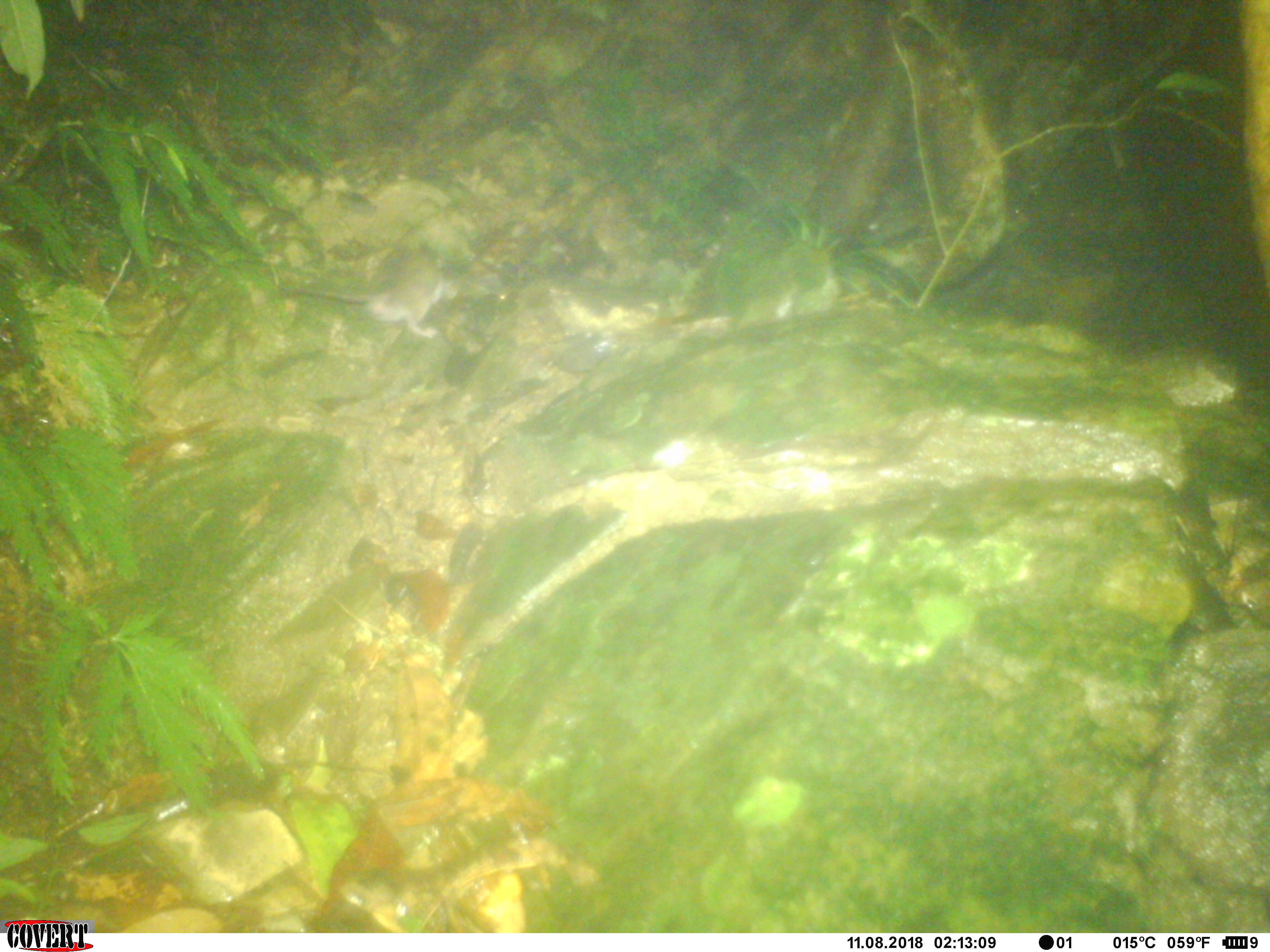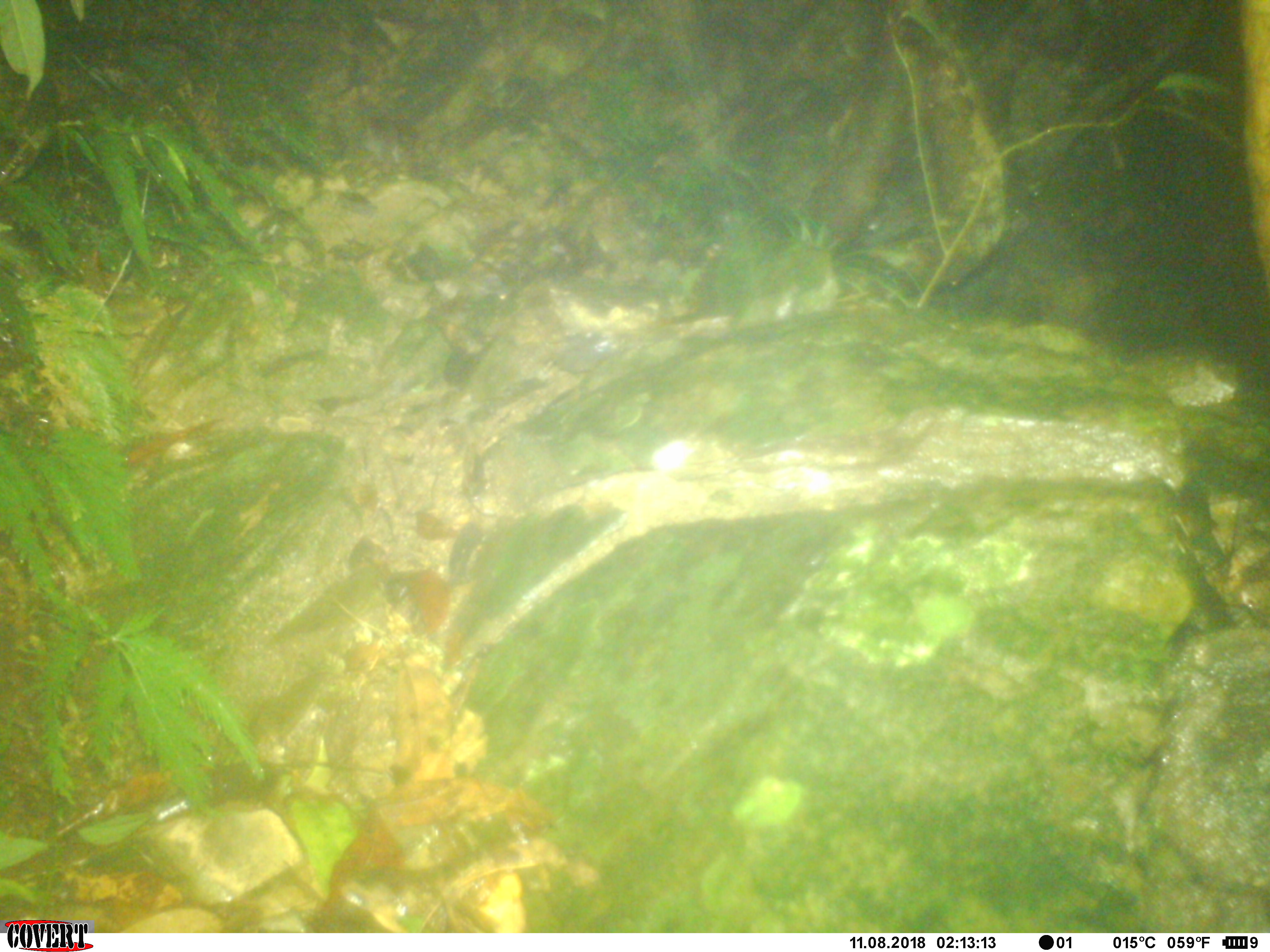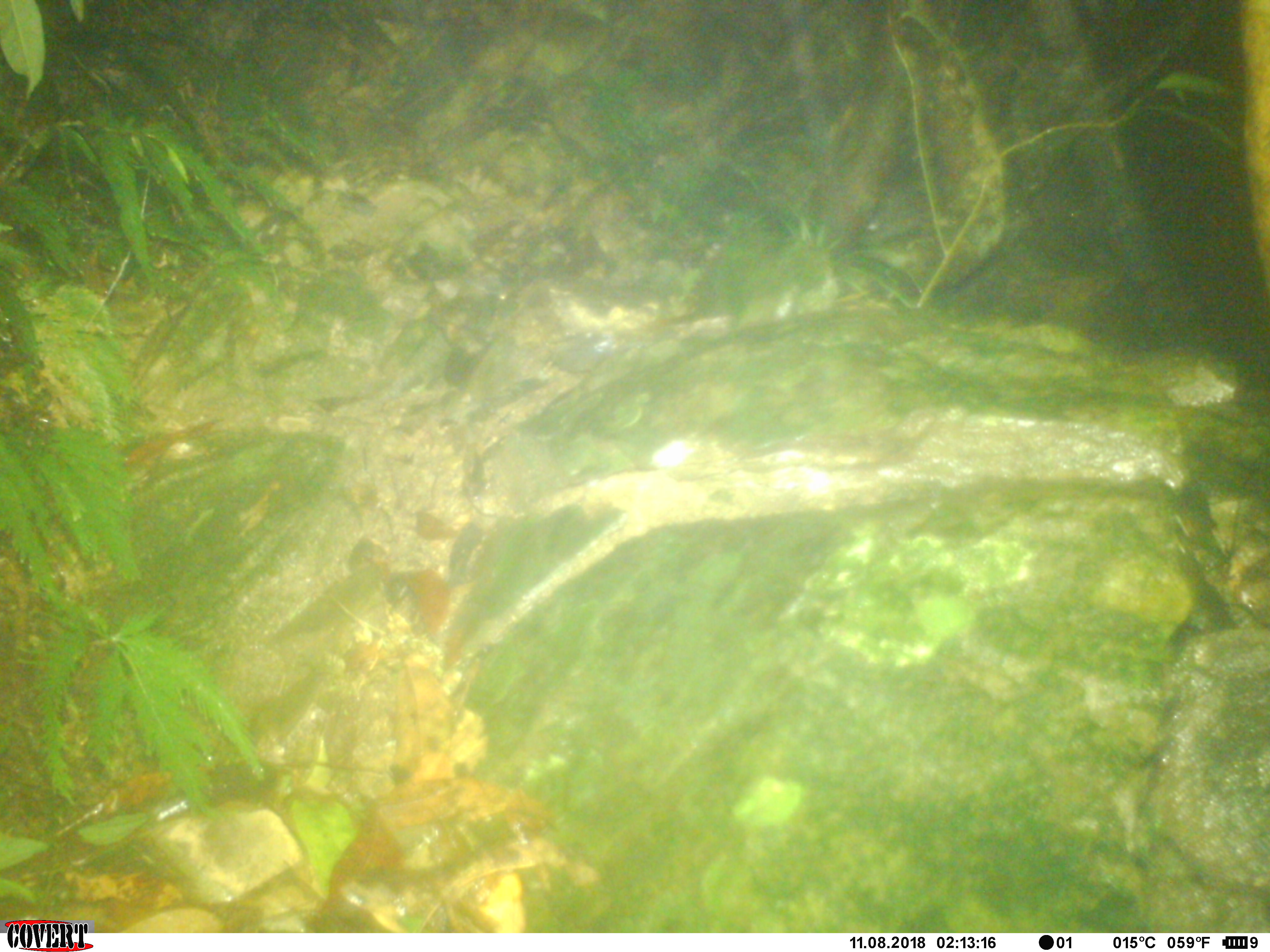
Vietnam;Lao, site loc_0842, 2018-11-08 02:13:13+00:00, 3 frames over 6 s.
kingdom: Animalia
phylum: Chordata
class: Mammalia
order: Rodentia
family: Muridae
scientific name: Muridae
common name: old-world mice and rats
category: unidentified murid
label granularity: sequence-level